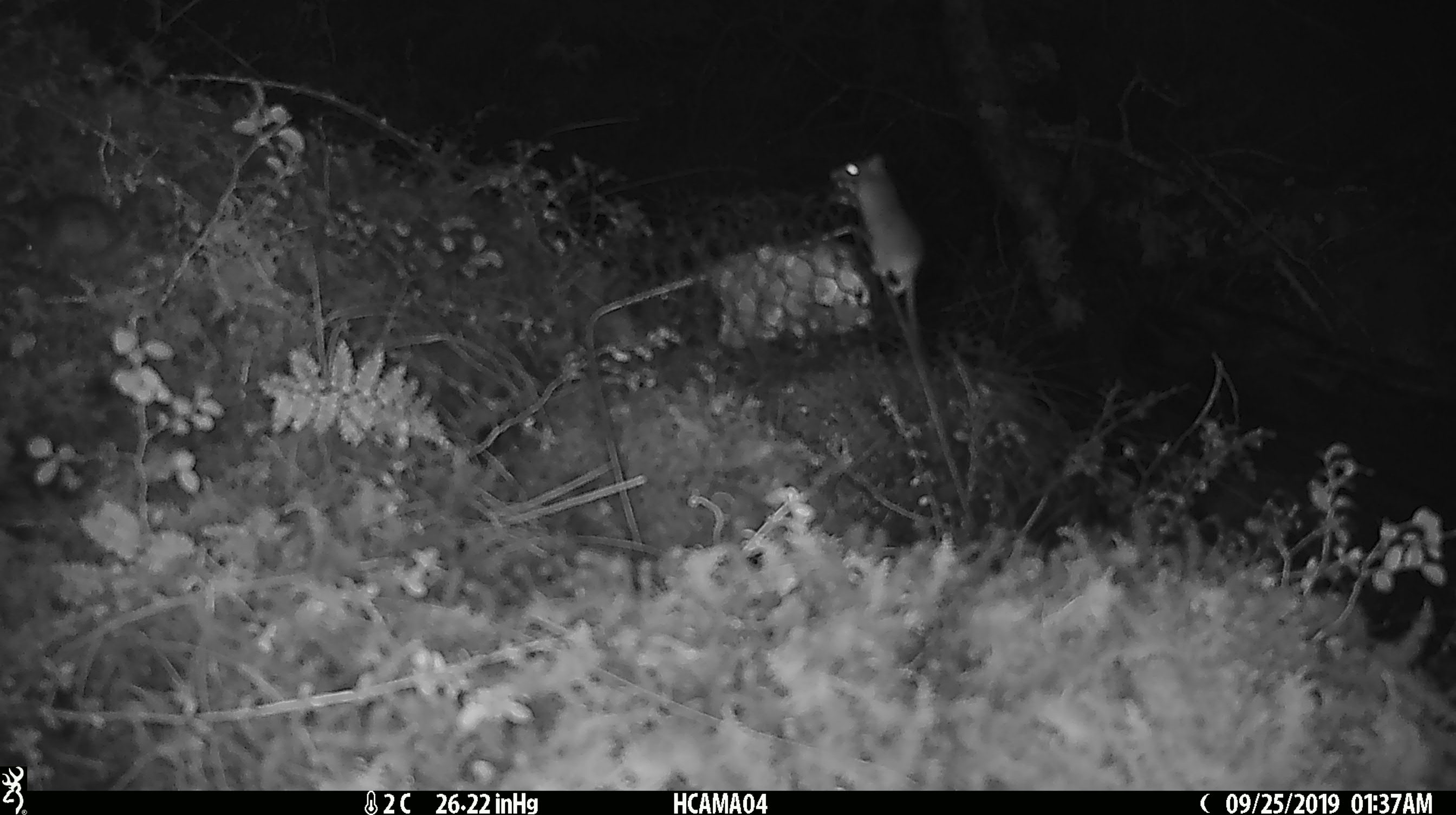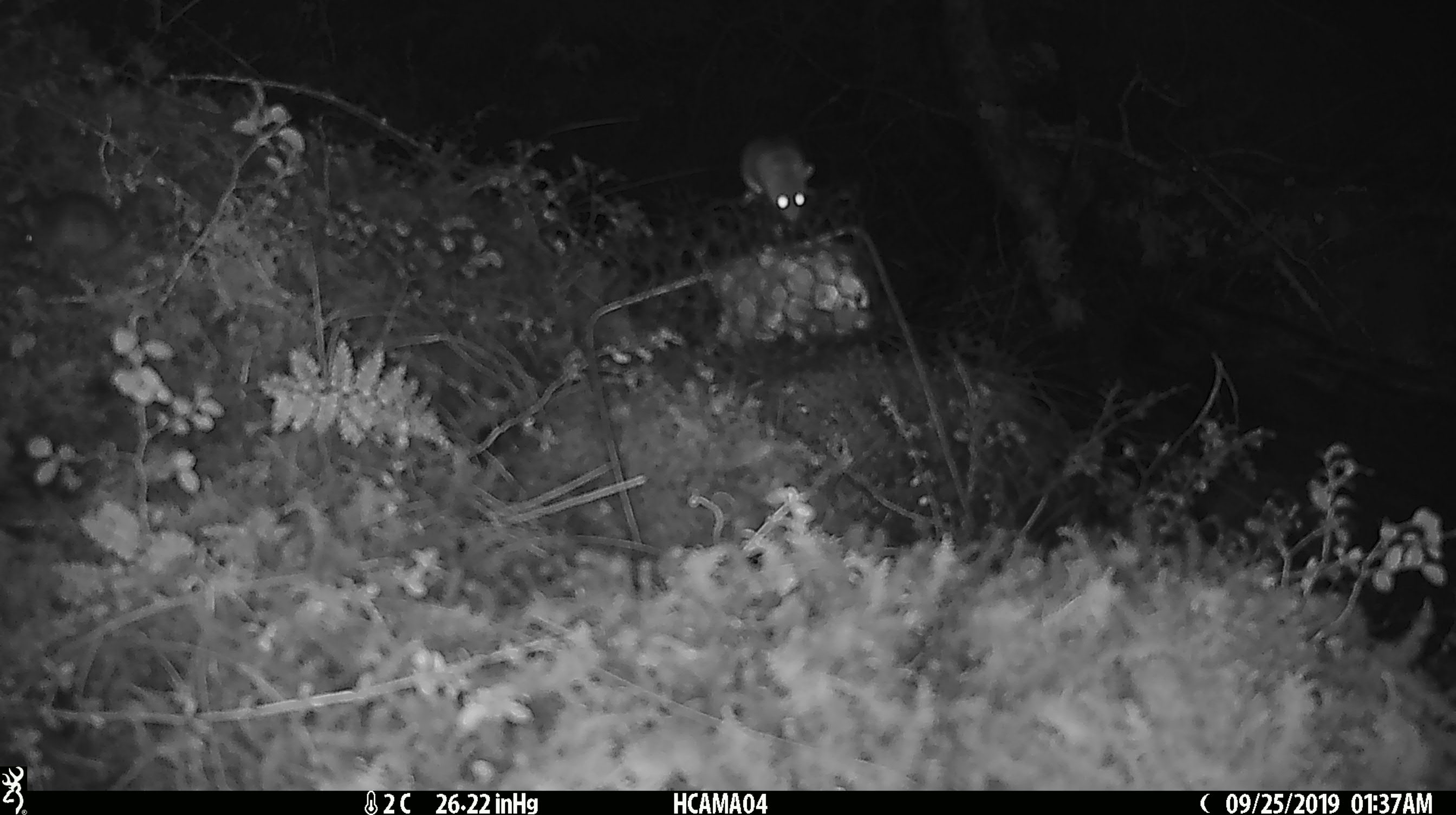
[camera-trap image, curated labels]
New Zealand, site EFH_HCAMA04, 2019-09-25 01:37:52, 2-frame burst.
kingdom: Animalia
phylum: Chordata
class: Mammalia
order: Rodentia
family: Muridae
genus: Mus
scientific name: Mus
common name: mouse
Mouse (Mus).